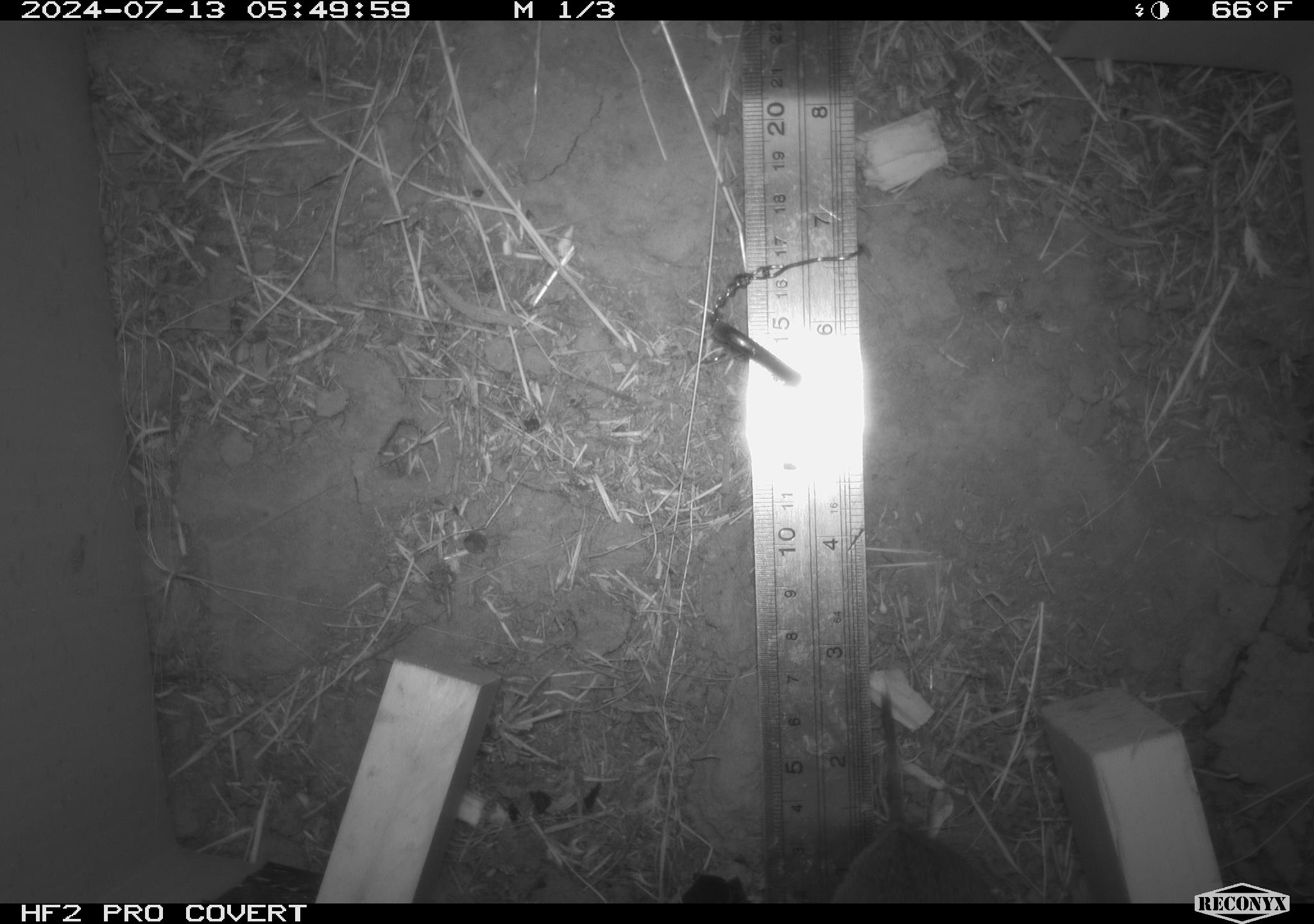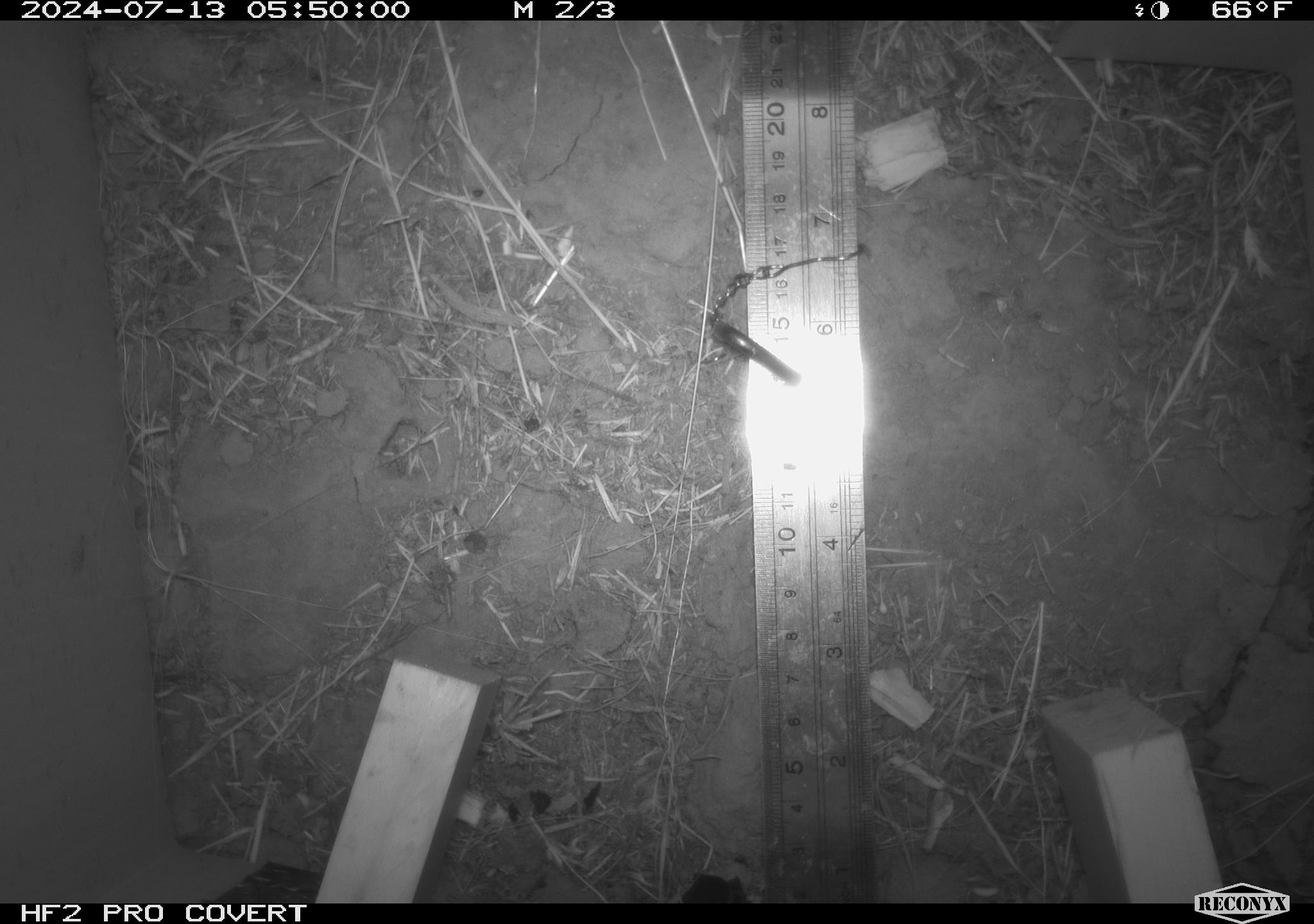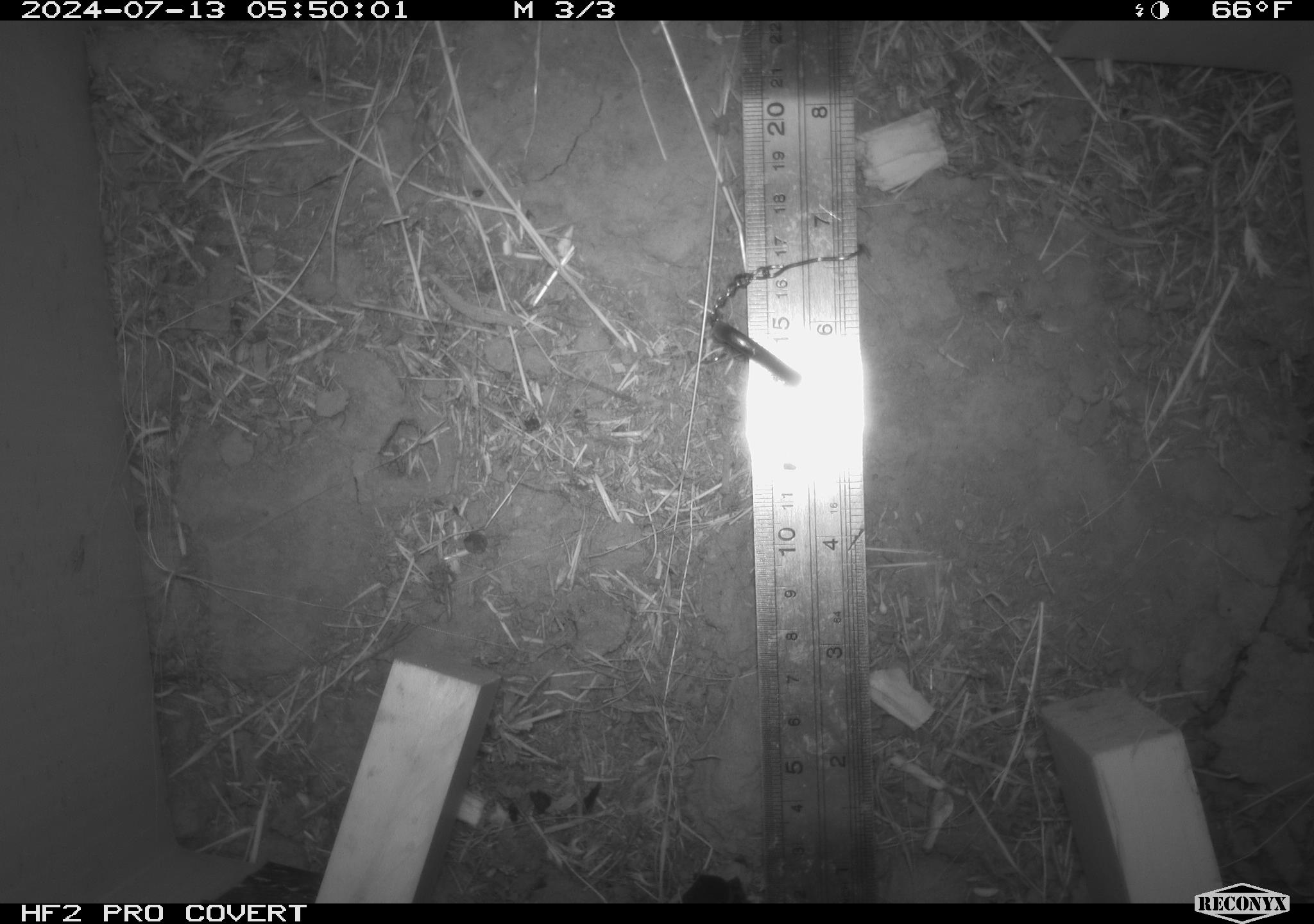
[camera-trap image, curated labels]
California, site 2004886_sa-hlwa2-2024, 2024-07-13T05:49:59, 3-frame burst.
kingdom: Animalia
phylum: Chordata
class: Mammalia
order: Rodentia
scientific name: Rodentia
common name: mouse species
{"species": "mouse species (Rodentia)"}